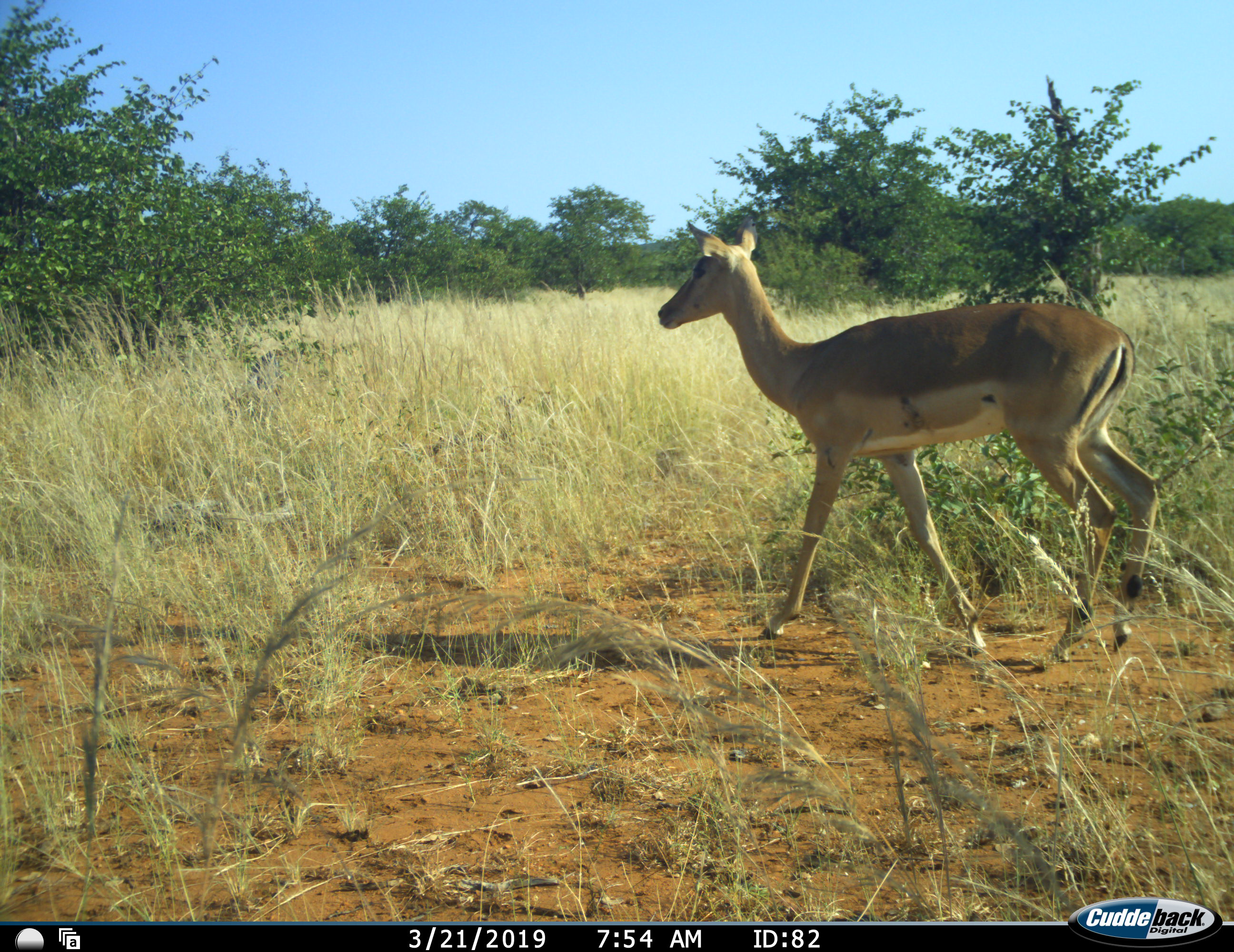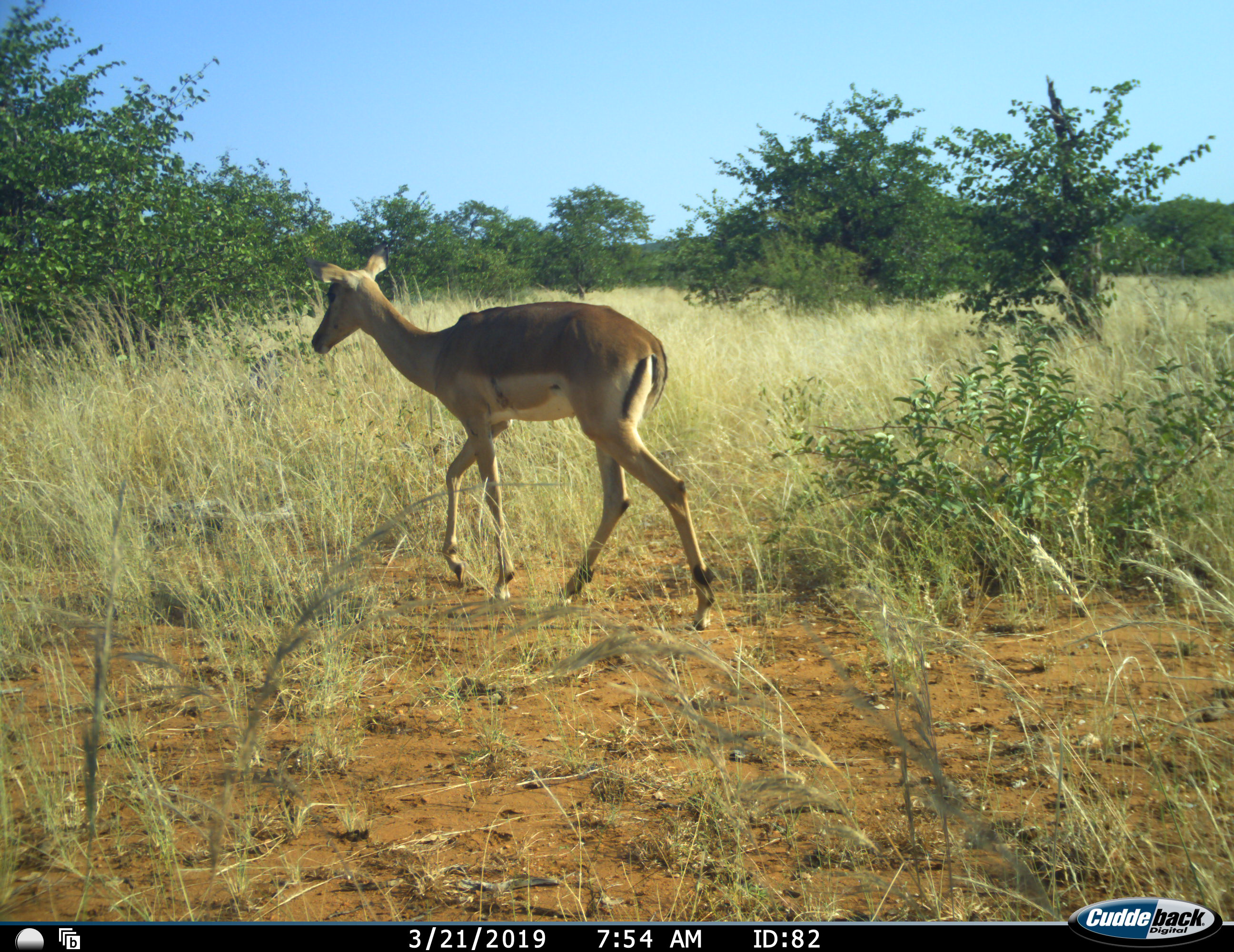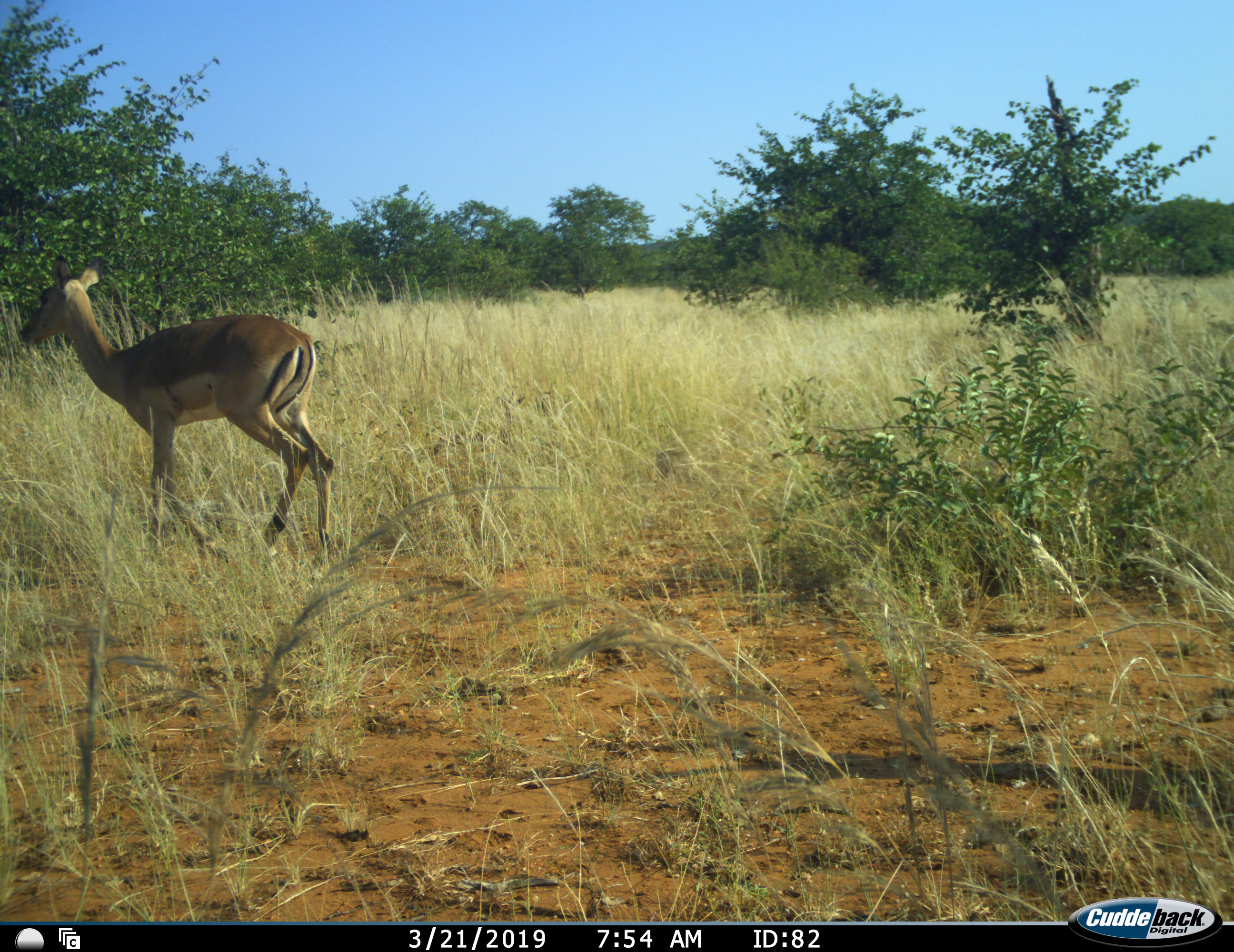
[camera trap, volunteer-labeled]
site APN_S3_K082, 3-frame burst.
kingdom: Animalia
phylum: Chordata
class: Mammalia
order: Artiodactyla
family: Bovidae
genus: Aepyceros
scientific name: Aepyceros melampus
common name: impala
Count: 1.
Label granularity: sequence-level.